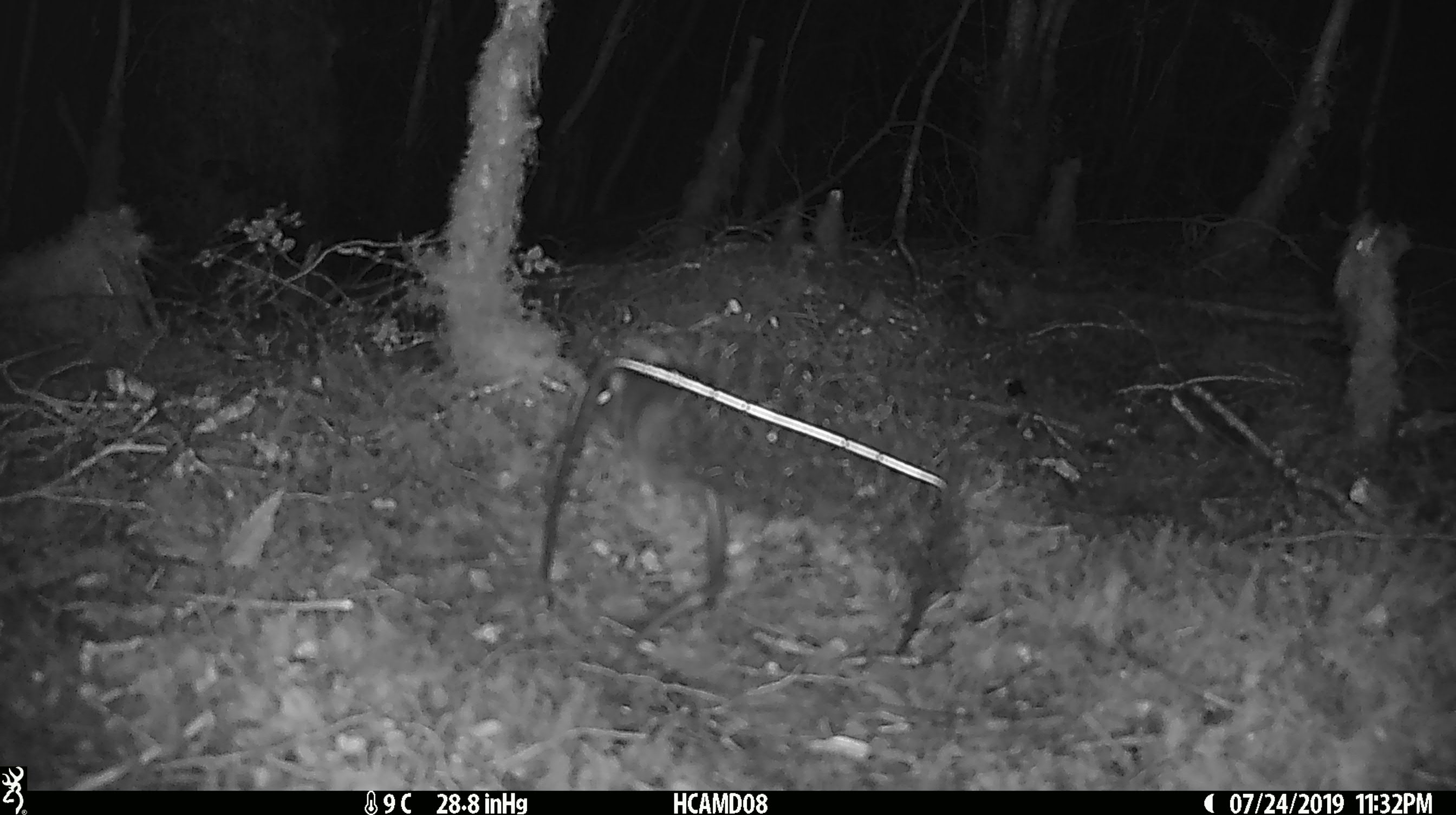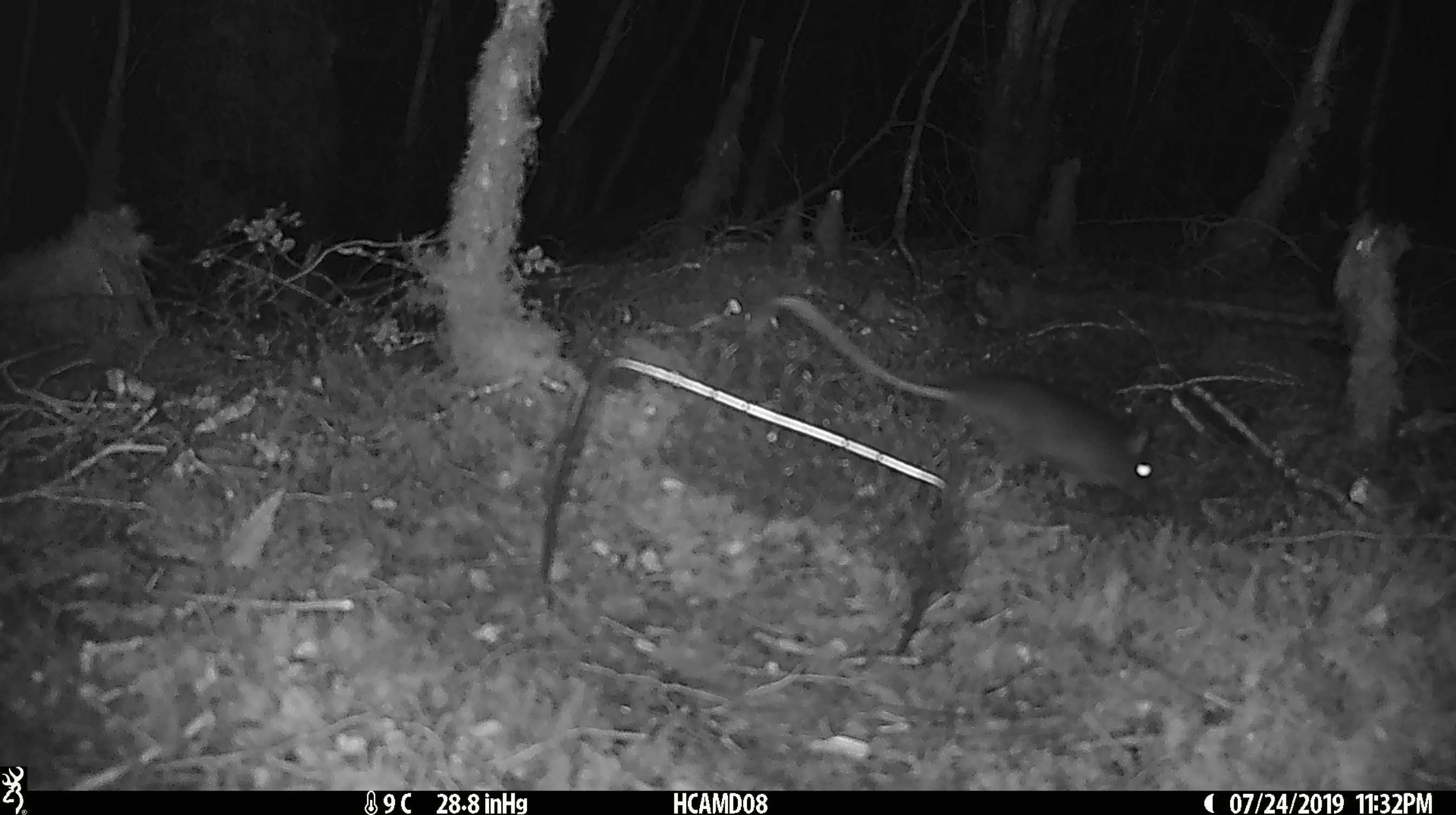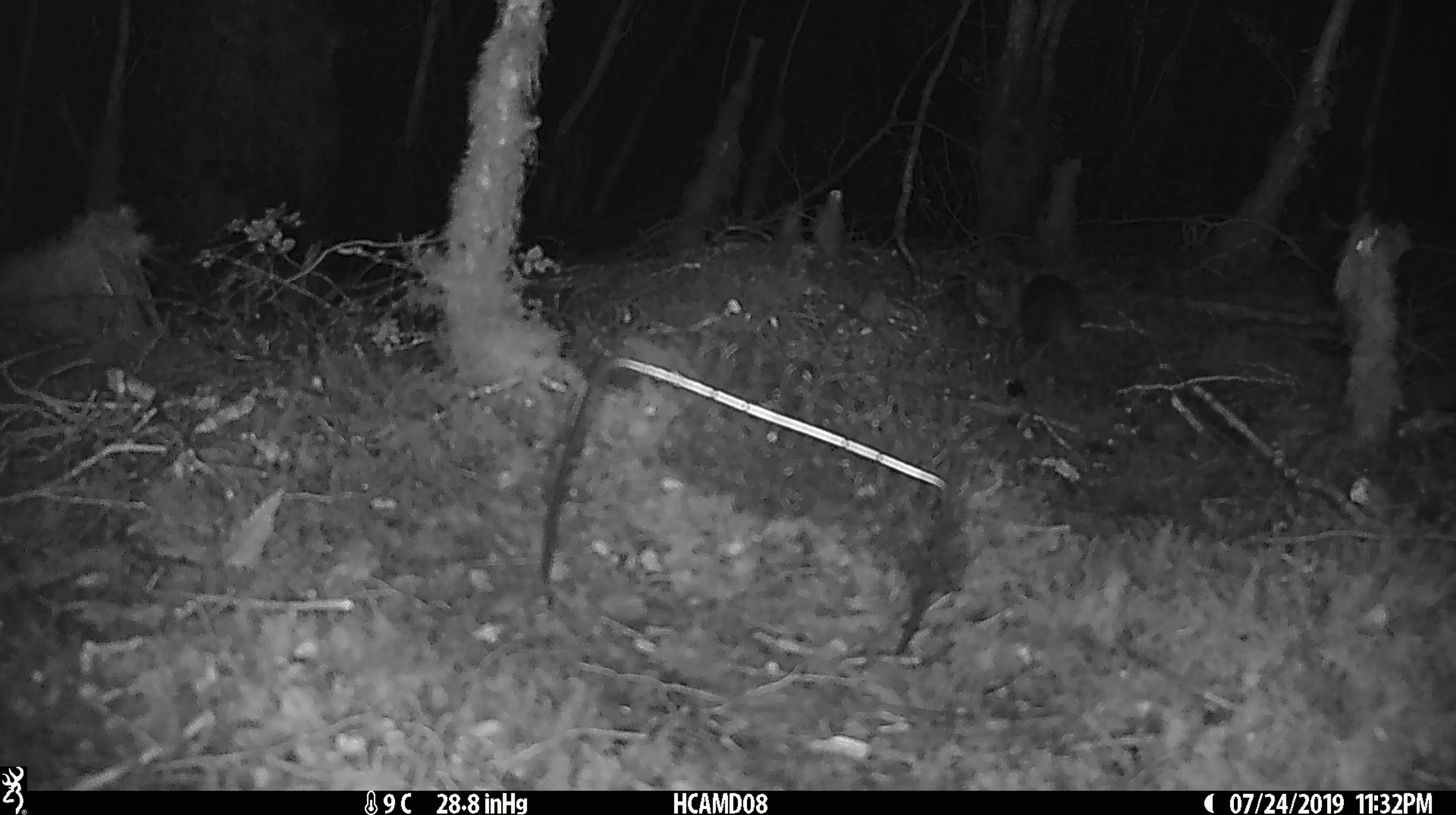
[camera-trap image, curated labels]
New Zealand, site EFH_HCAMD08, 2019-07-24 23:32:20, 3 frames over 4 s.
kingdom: Animalia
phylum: Chordata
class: Mammalia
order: Rodentia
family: Muridae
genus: Rattus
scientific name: Rattus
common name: rat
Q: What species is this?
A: Rat (Rattus).